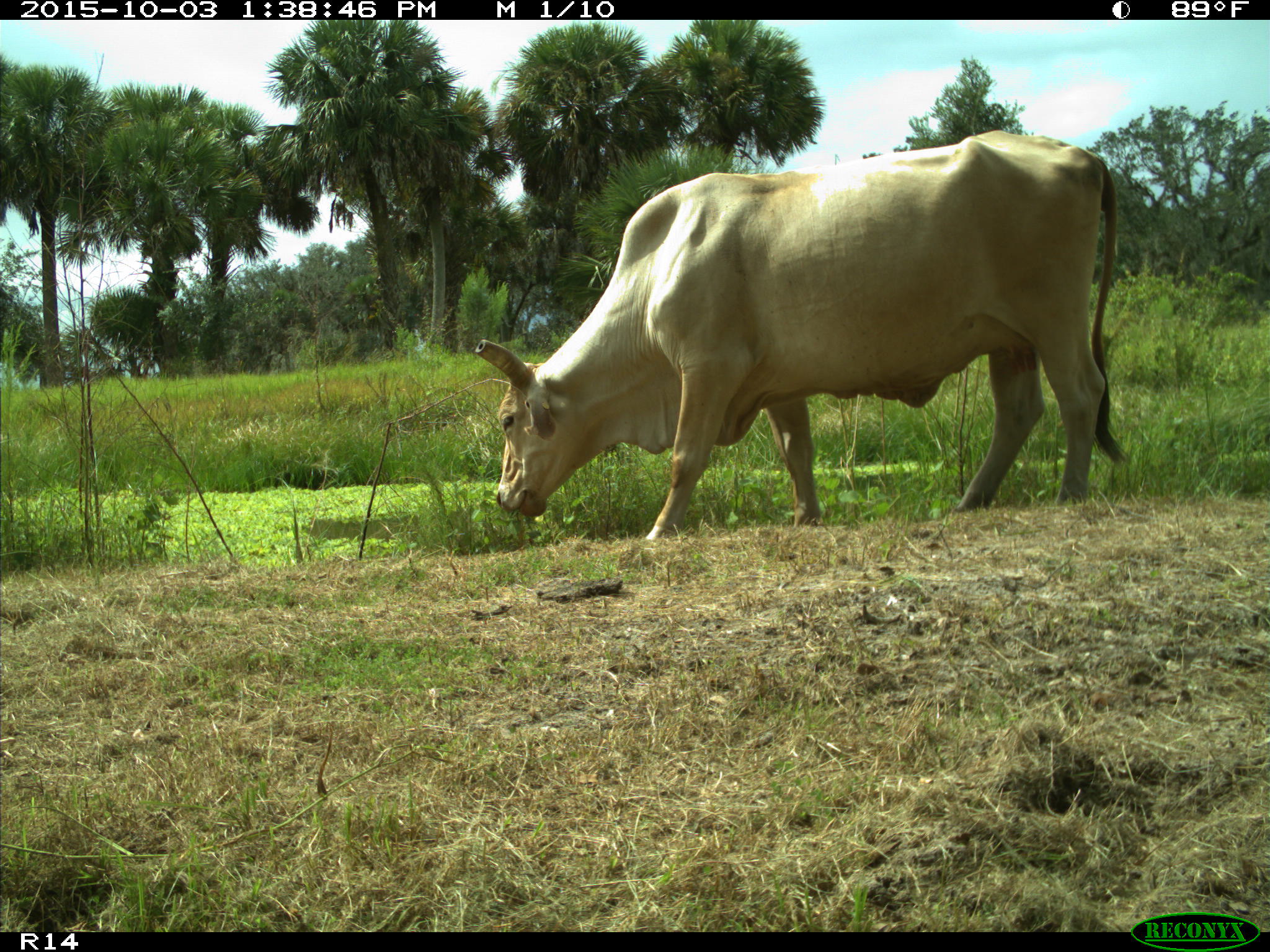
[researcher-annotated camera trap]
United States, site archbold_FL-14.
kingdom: Animalia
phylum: Chordata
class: Mammalia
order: Artiodactyla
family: Bovidae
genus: Bos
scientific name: Bos taurus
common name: domestic cow